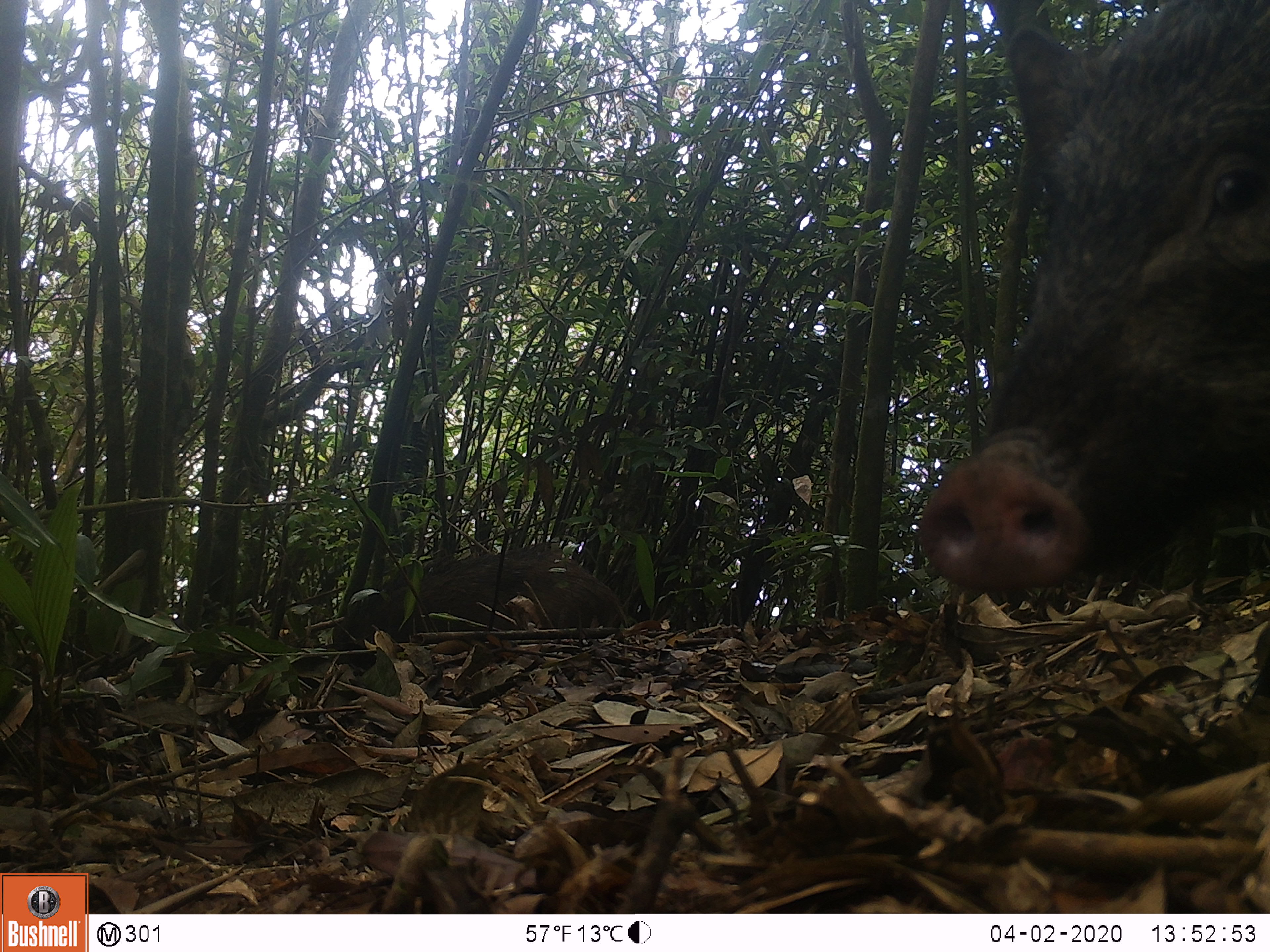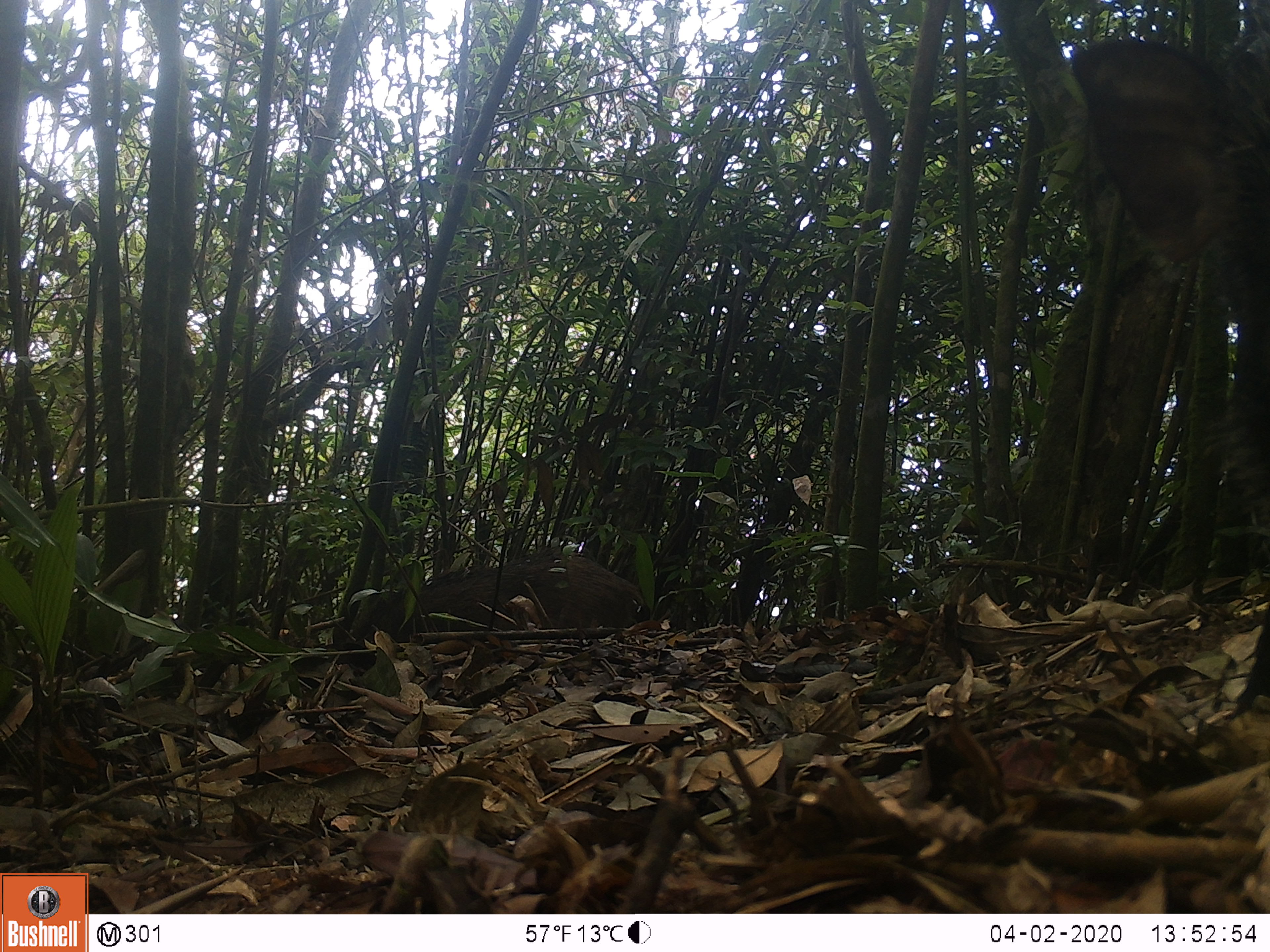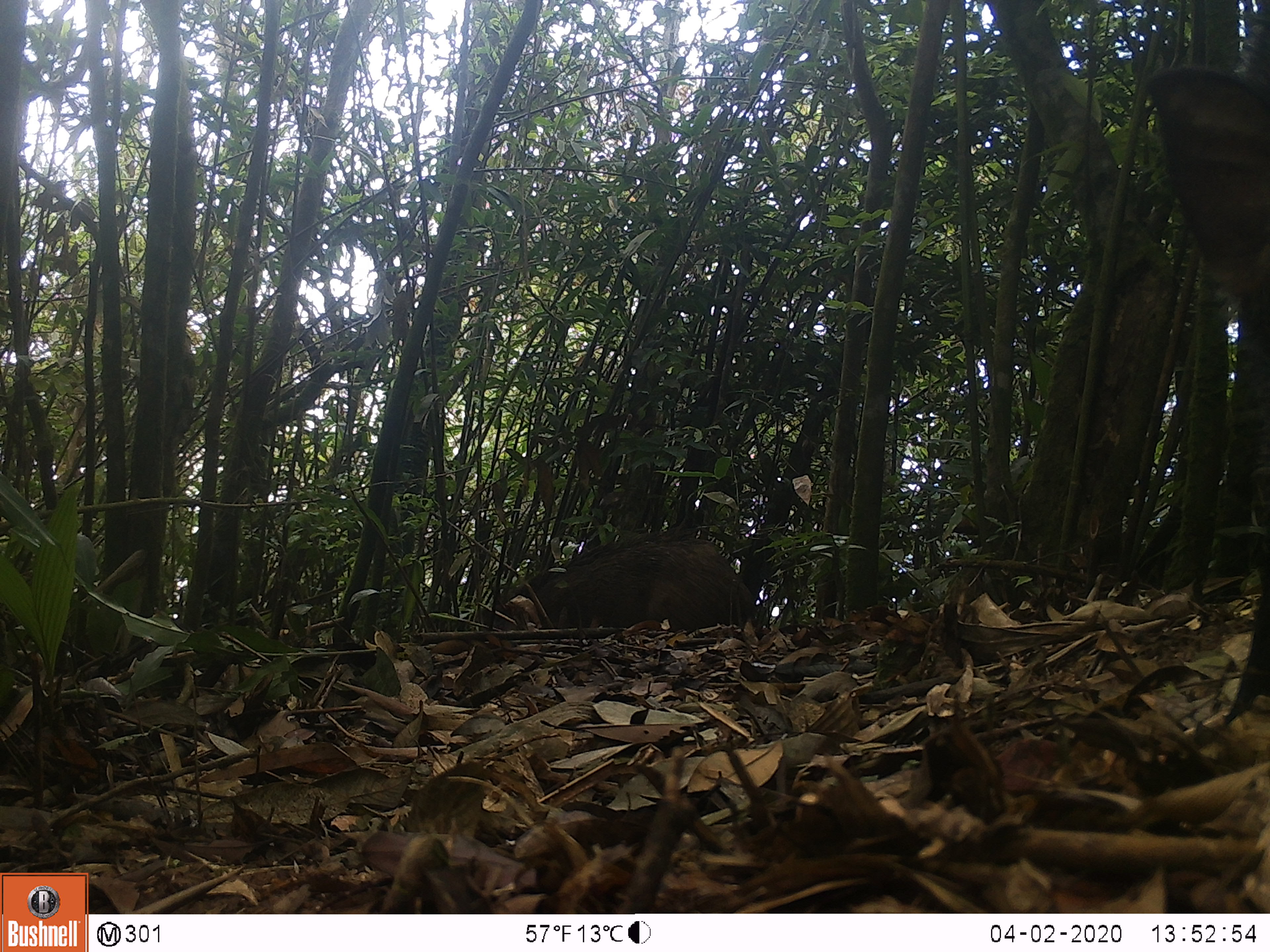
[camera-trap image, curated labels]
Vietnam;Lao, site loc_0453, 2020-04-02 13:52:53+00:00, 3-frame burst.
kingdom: Animalia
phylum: Chordata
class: Mammalia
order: Artiodactyla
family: Suidae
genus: Sus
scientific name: Sus scrofa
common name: eurasian wild pig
Eurasian wild pig (Sus scrofa). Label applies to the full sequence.